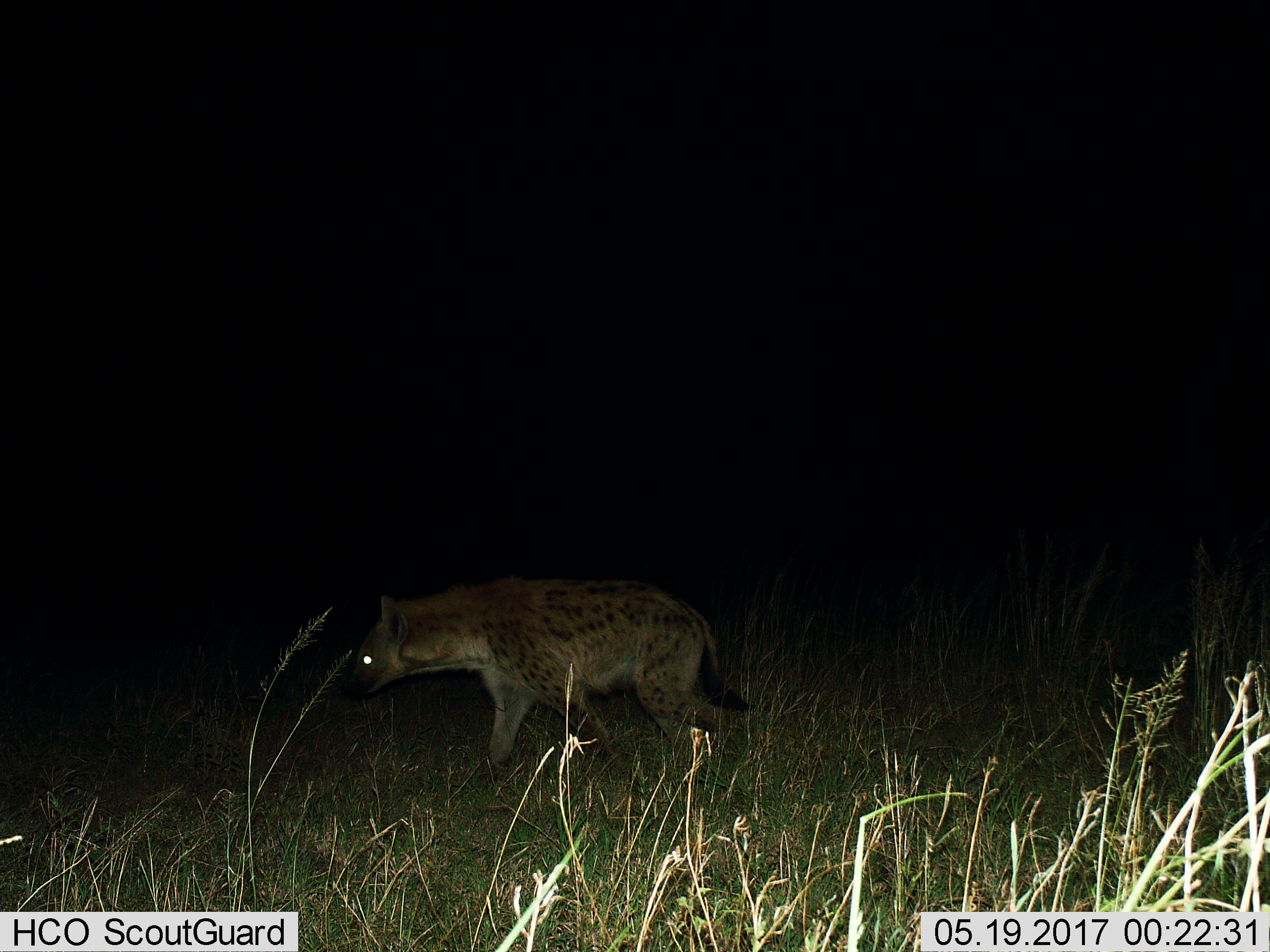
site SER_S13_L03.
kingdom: Animalia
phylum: Chordata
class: Mammalia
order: Carnivora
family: Hyaenidae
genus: Crocuta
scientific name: Crocuta crocuta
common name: spotted hyena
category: hyenaspotted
Hyenaspotted (spotted hyena) (Crocuta crocuta), count 1. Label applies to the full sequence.